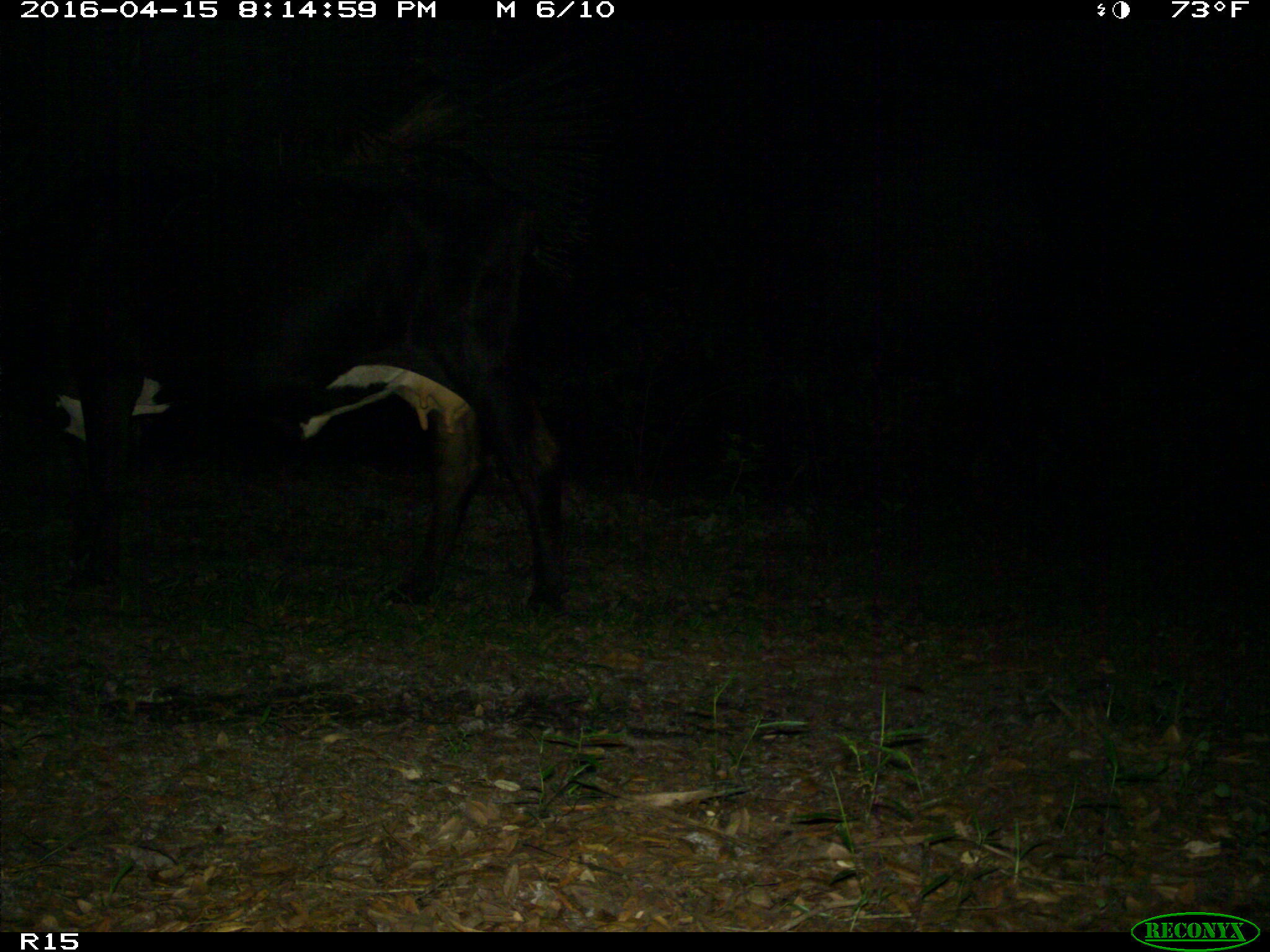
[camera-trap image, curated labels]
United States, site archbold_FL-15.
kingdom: Animalia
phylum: Chordata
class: Mammalia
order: Artiodactyla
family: Bovidae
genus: Bos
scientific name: Bos taurus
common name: domestic cow